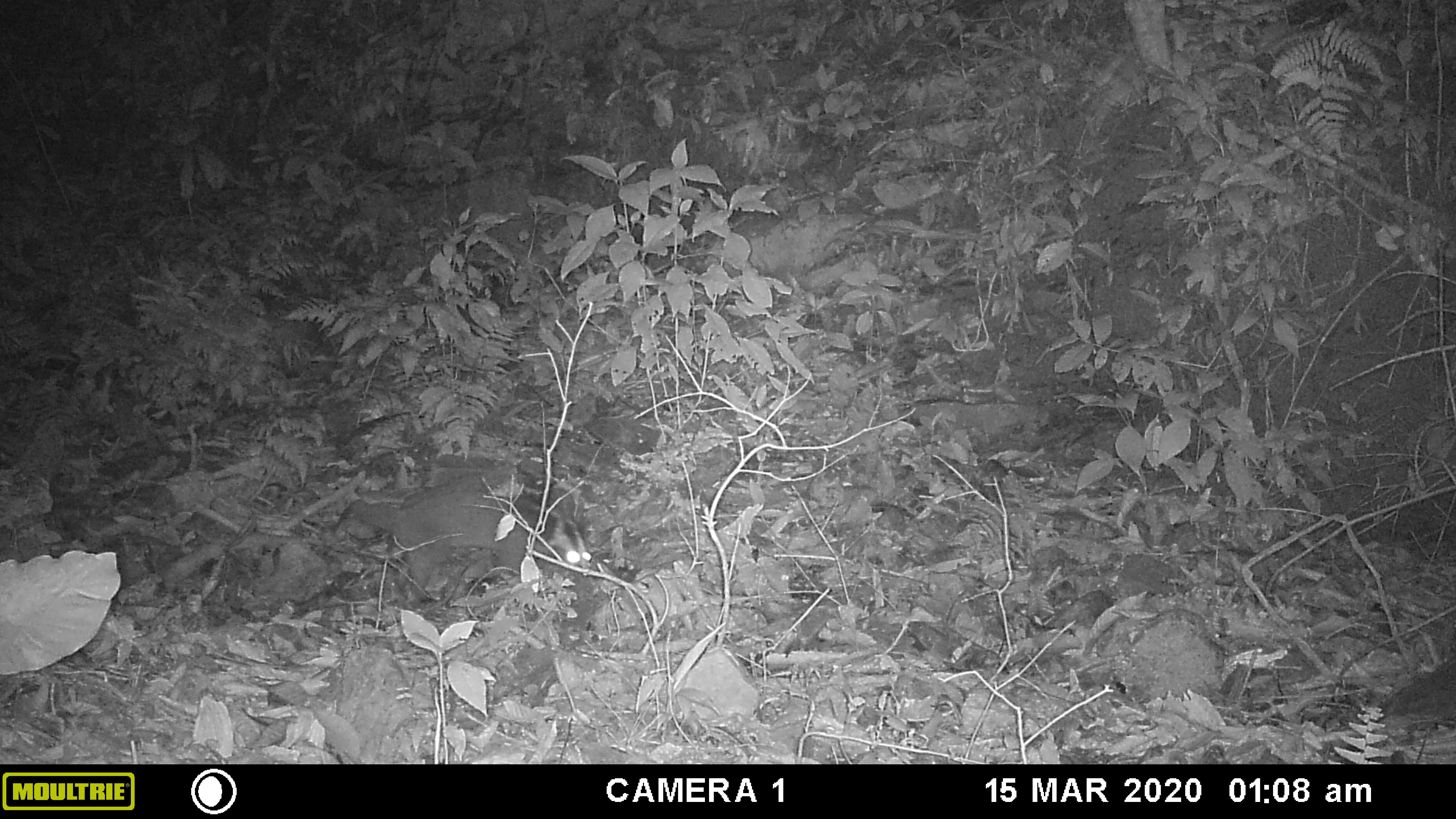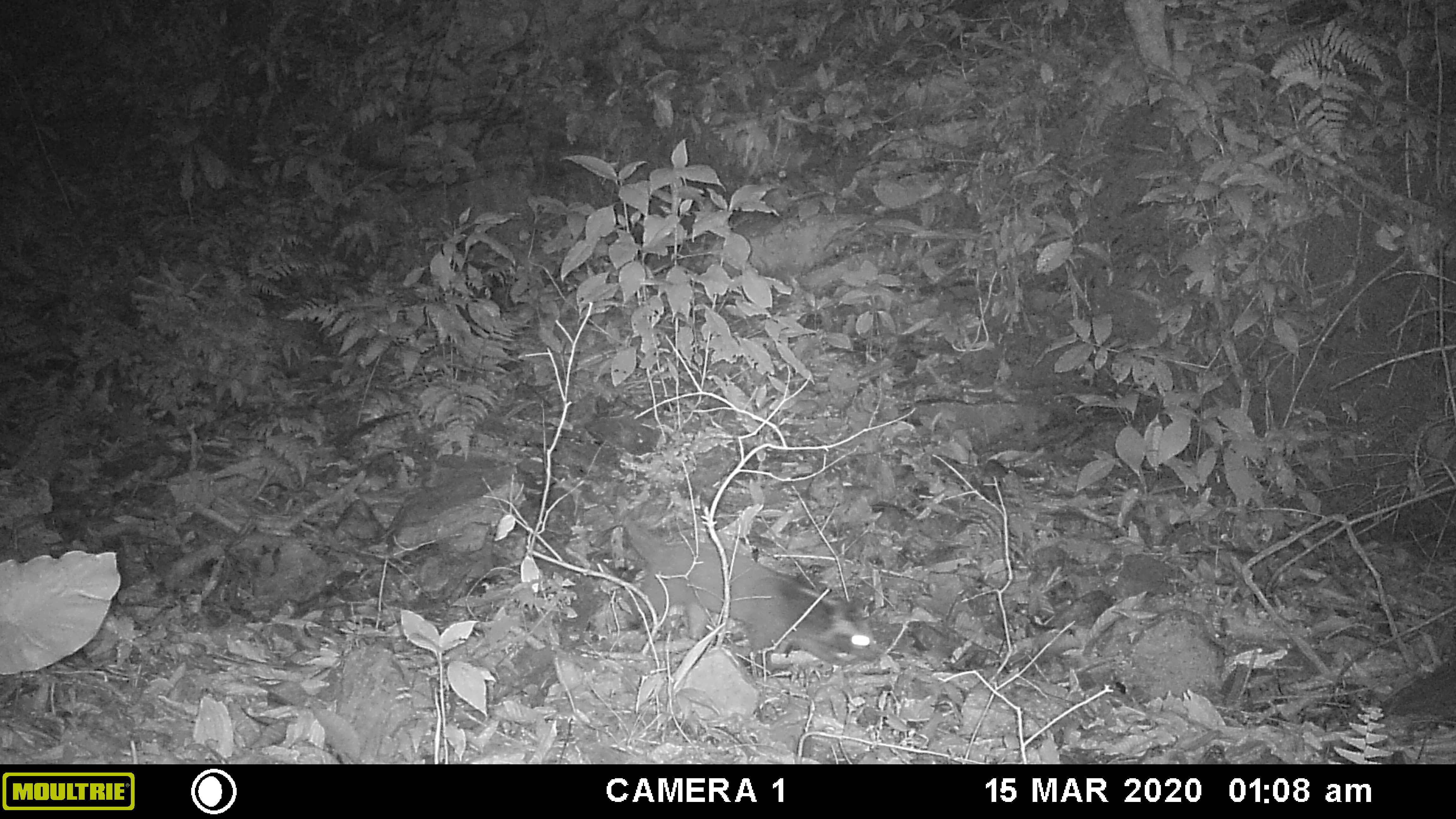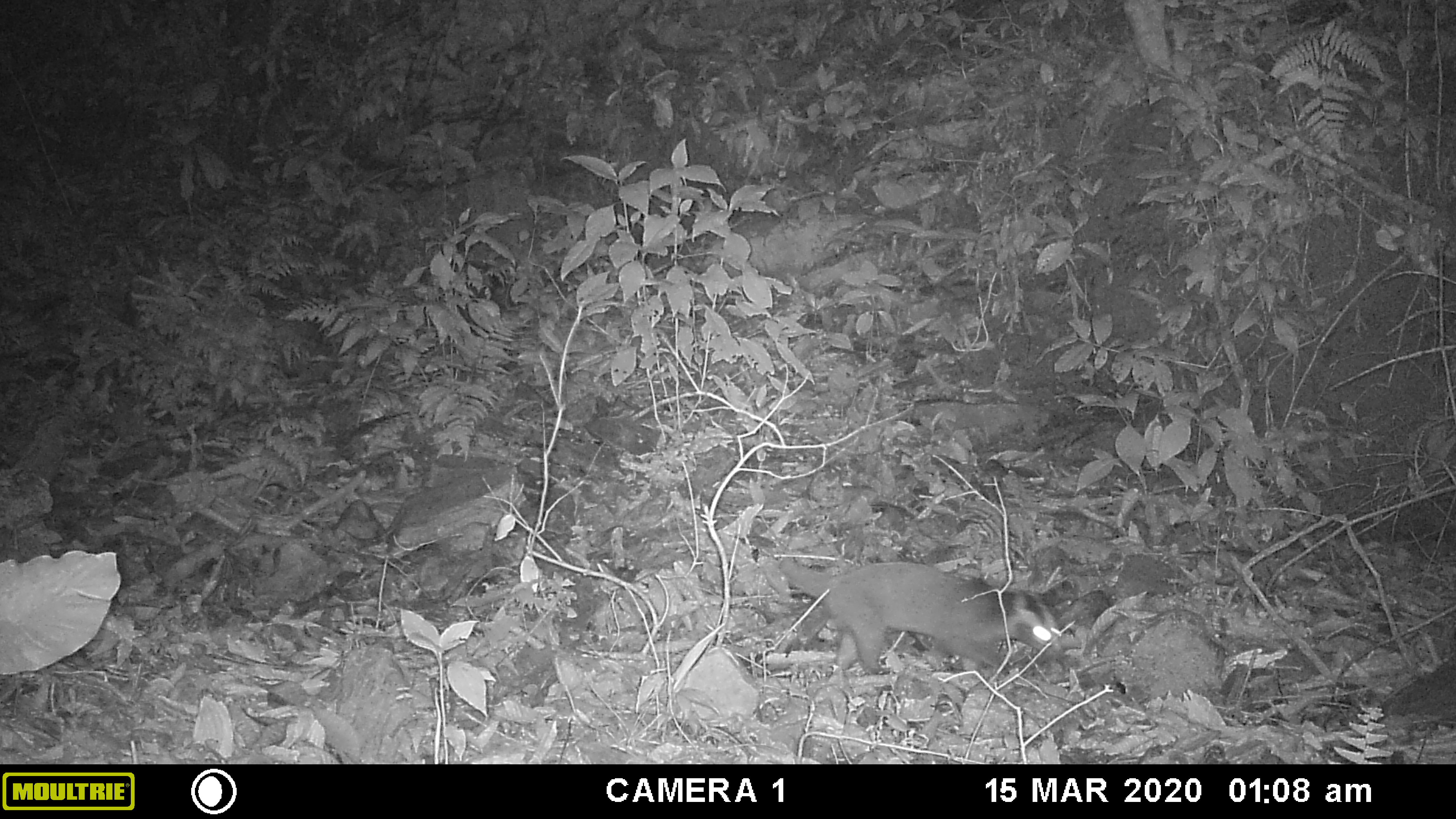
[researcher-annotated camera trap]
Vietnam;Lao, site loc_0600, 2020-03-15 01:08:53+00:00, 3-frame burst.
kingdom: Animalia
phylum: Chordata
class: Mammalia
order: Carnivora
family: Viverridae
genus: Paguma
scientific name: Paguma larvata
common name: masked palm civet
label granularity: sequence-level